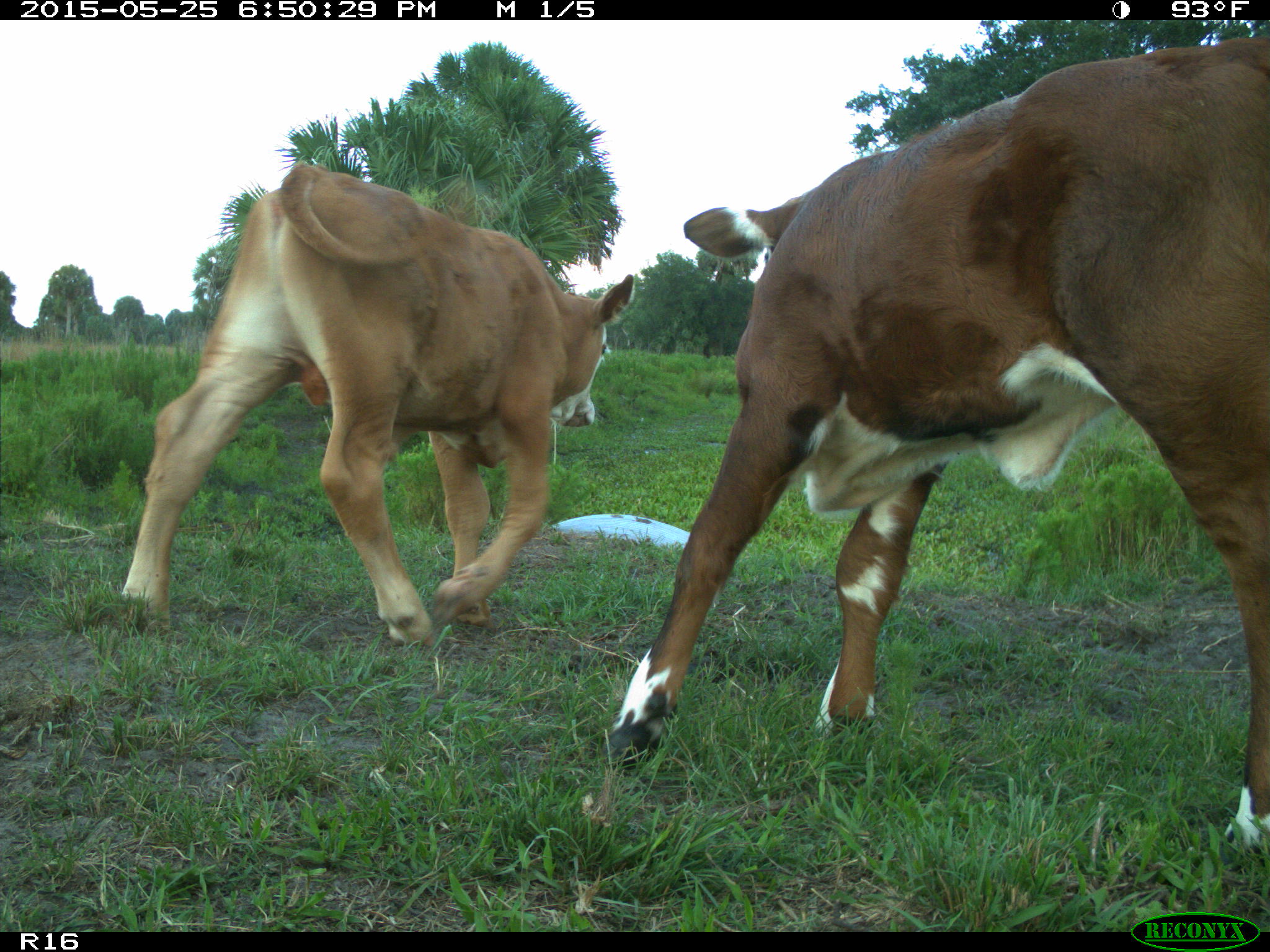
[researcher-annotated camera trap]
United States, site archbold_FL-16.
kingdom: Animalia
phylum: Chordata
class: Mammalia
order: Artiodactyla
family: Bovidae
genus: Bos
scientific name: Bos taurus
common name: domestic cow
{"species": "Bos taurus (domestic cow)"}